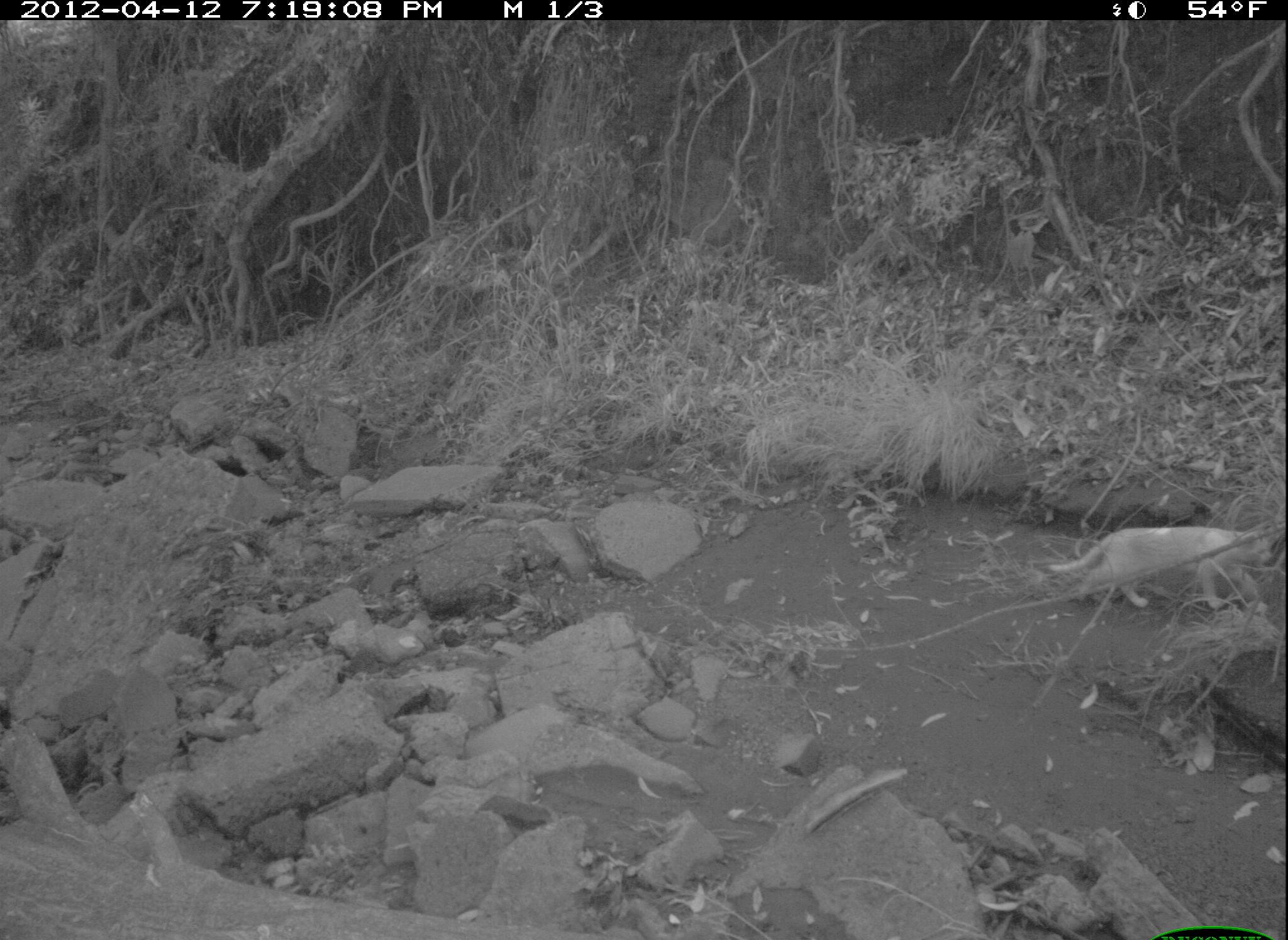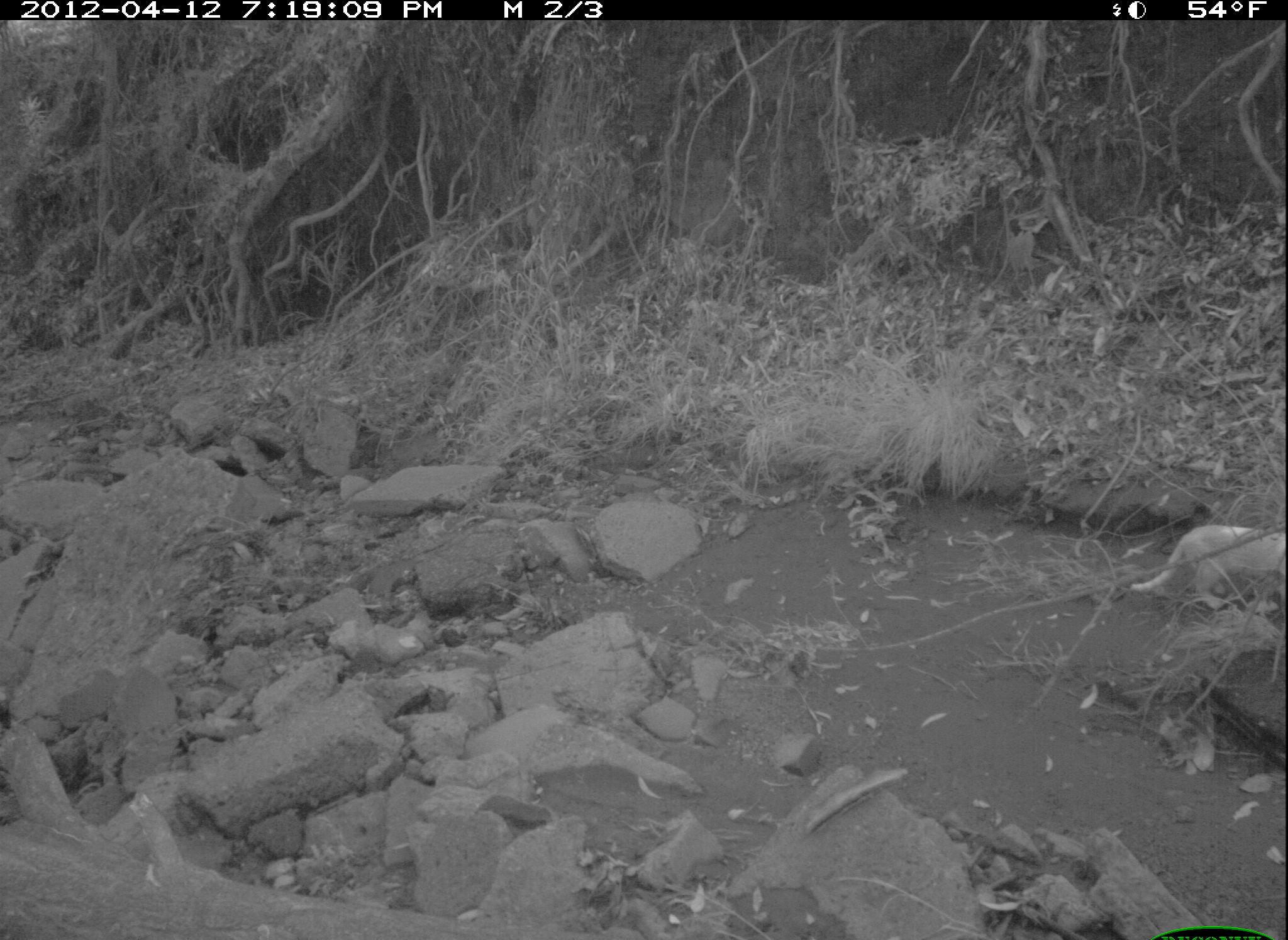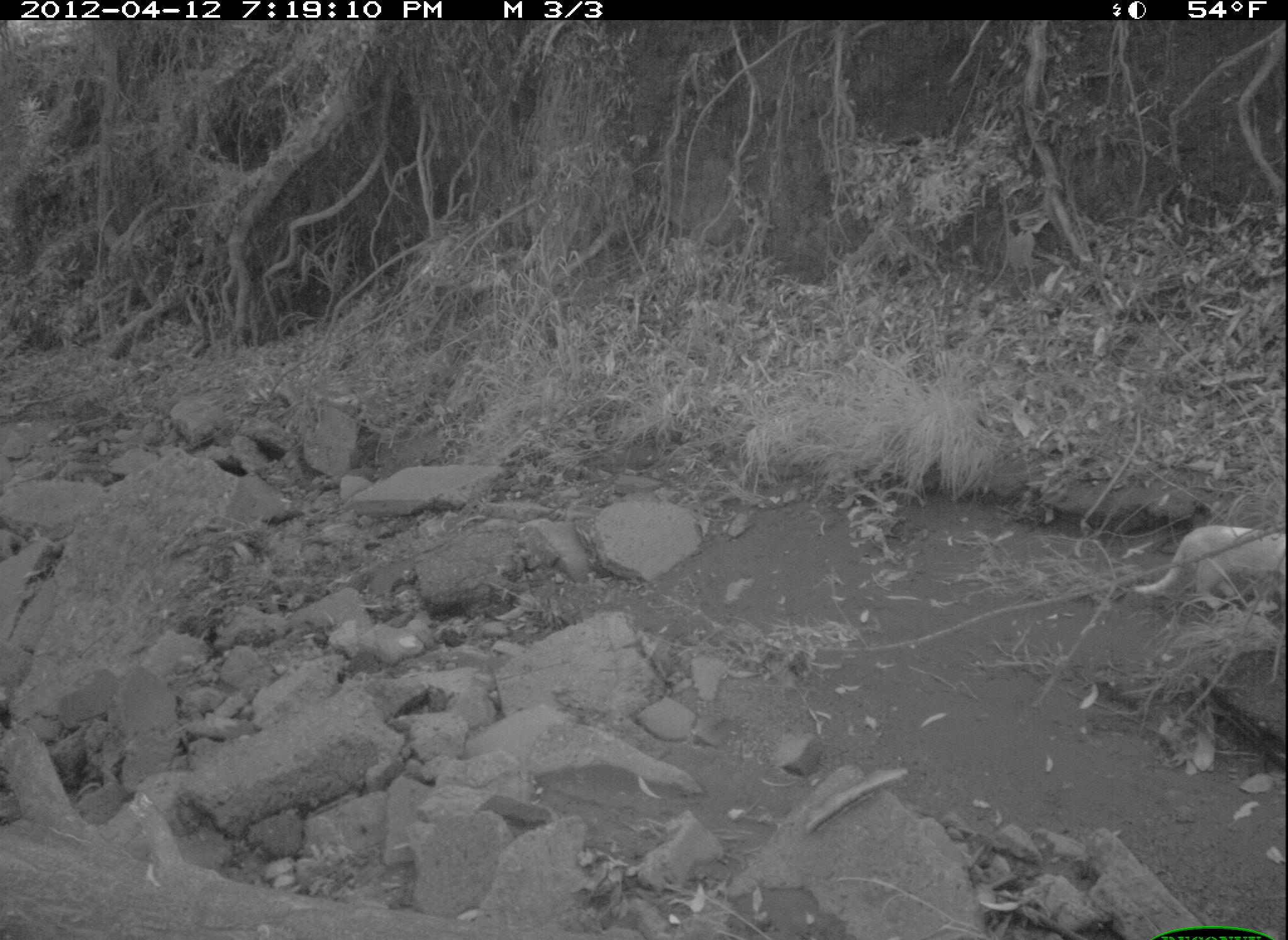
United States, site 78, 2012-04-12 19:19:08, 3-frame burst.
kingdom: Animalia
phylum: Chordata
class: Mammalia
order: Carnivora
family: Felidae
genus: Felis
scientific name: Felis catus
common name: cat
Cat (Felis catus).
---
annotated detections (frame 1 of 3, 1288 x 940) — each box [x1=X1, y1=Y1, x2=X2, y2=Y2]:
cat: [x1=1037, y1=522, x2=1283, y2=627]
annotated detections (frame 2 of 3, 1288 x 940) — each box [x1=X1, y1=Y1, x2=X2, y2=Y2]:
cat: [x1=1122, y1=517, x2=1286, y2=636]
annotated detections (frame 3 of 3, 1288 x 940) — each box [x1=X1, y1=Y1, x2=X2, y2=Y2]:
cat: [x1=1124, y1=515, x2=1285, y2=630]